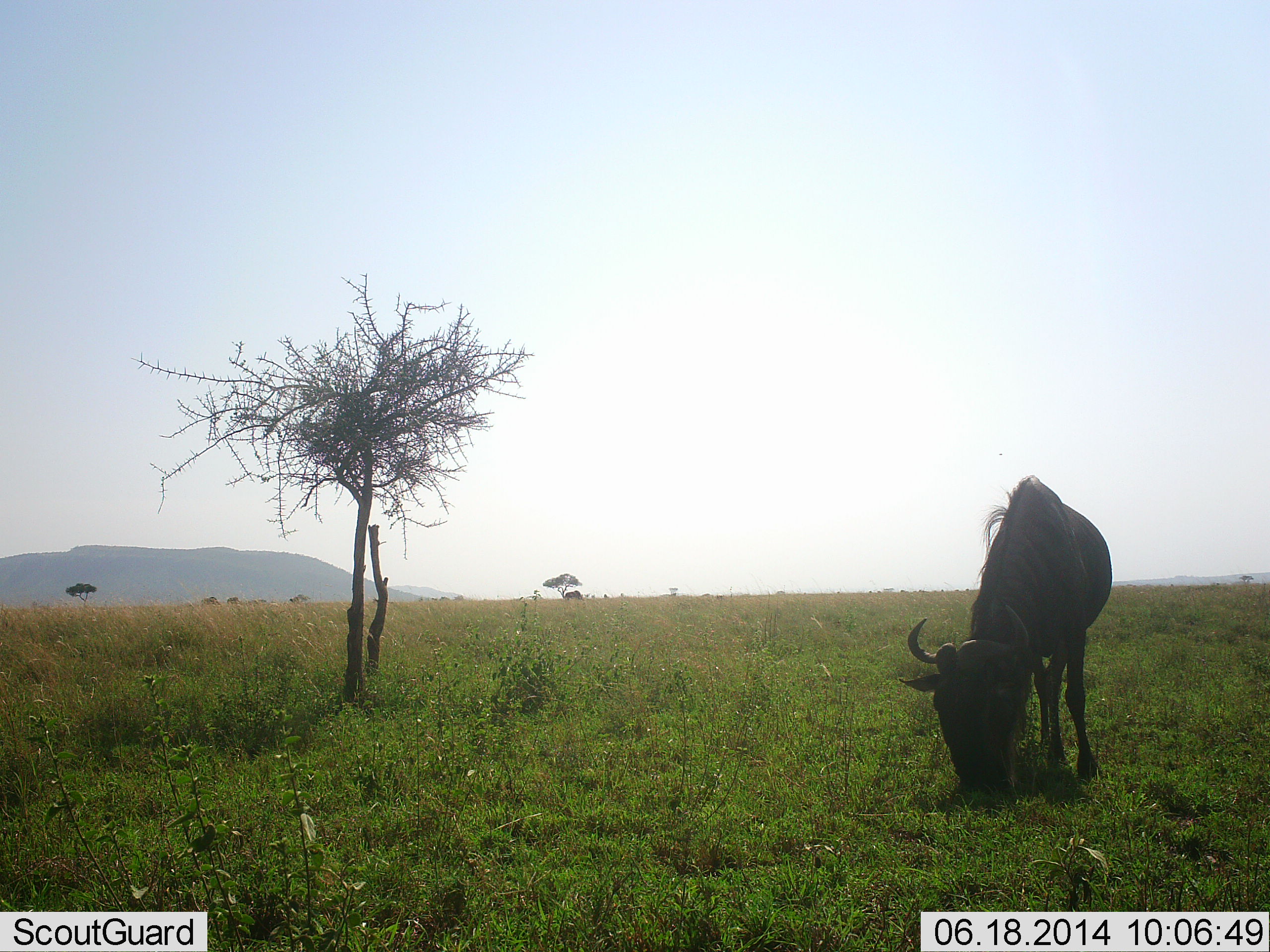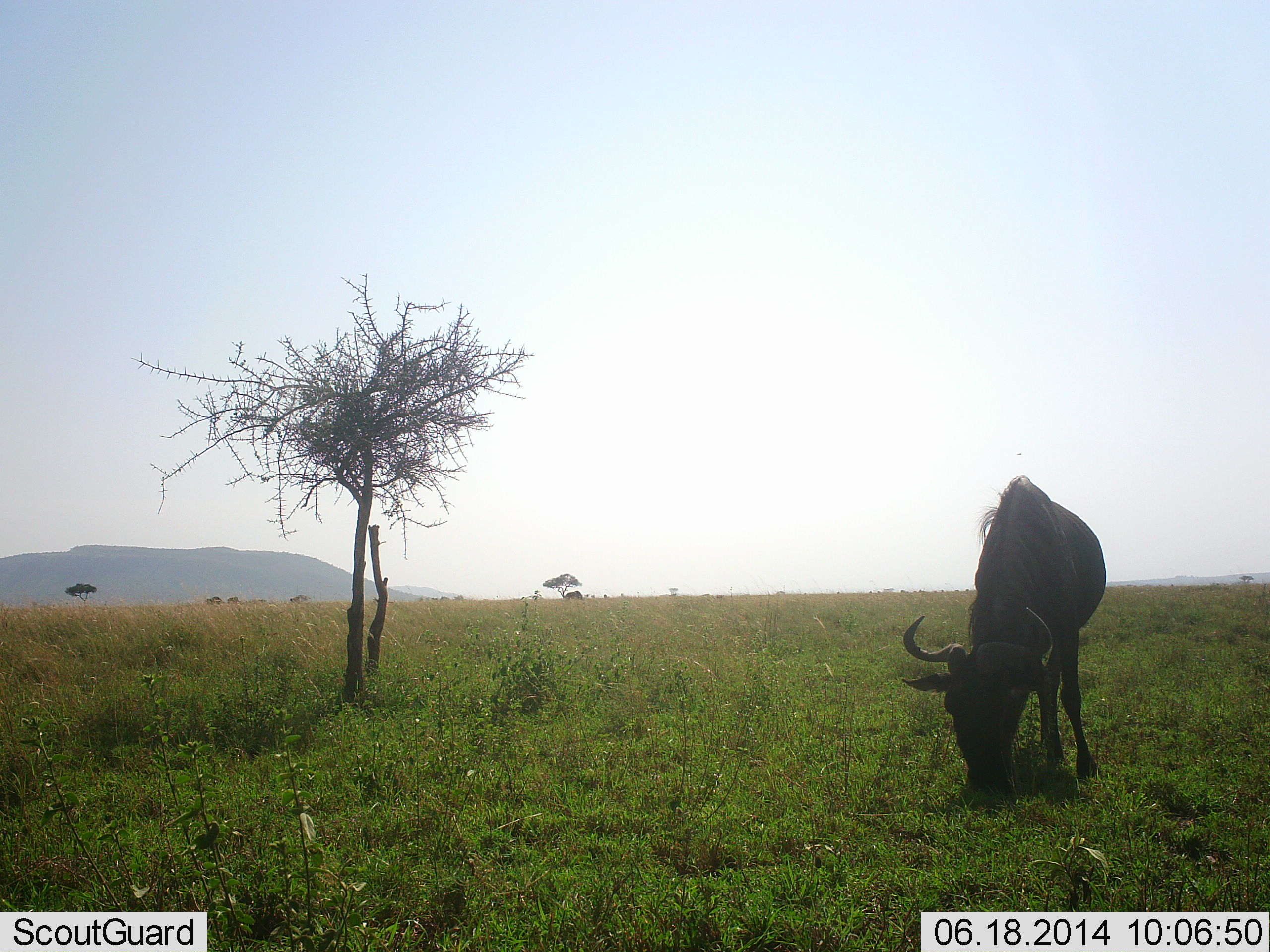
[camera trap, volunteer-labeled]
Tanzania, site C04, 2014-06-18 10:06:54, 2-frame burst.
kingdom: Animalia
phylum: Chordata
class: Mammalia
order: Artiodactyla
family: Bovidae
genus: Connochaetes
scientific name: Connochaetes taurinus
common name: blue wildebeest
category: wildebeest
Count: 1.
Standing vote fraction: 10%.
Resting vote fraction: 0%.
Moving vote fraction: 20%.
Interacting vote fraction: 0%.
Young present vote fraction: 0%.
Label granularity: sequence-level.